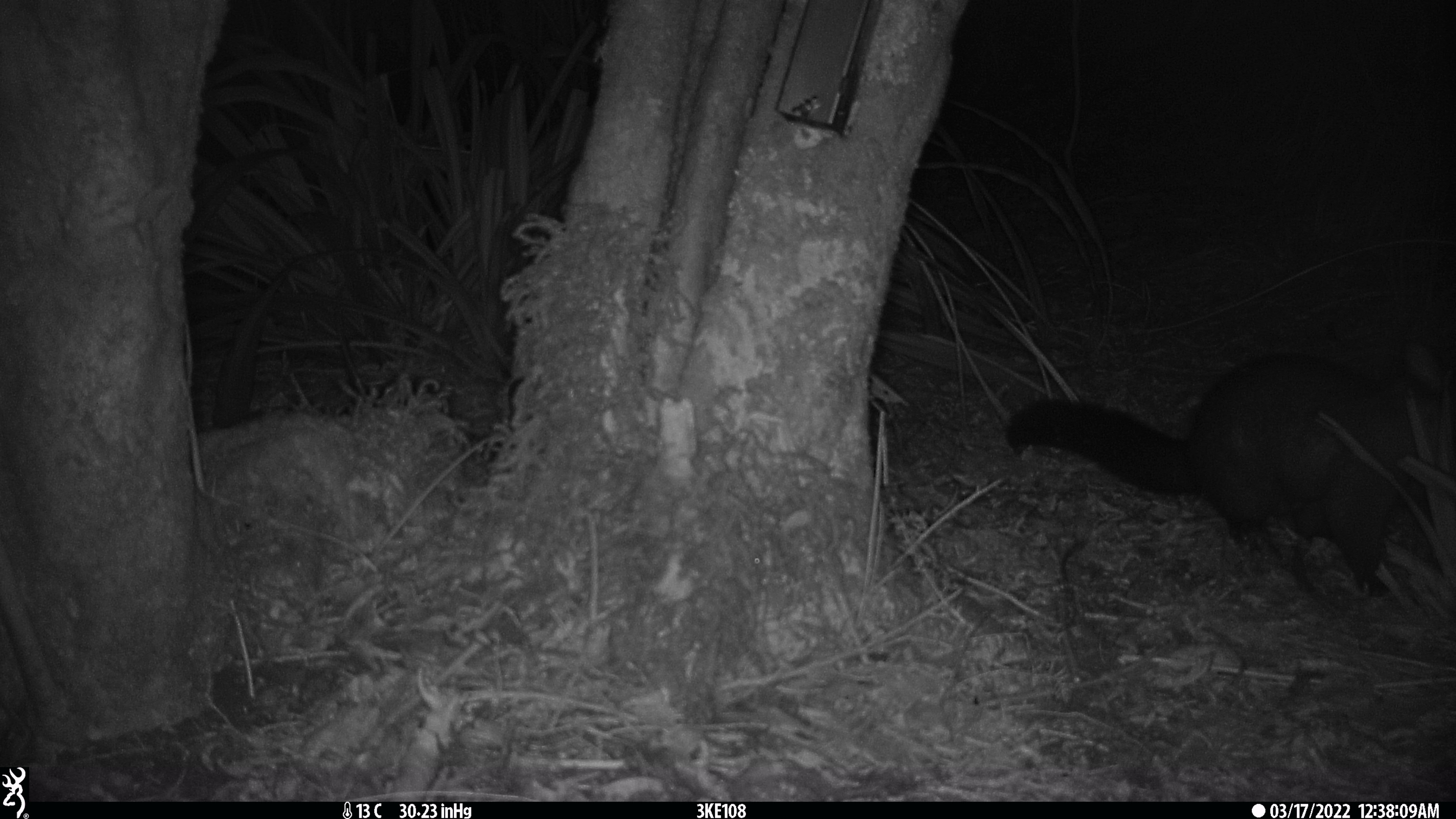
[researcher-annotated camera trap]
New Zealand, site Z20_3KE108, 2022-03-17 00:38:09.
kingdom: Animalia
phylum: Chordata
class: Mammalia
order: Diprotodontia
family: Phalangeridae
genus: Trichosurus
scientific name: Trichosurus vulpecula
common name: common brushtail possum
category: possum